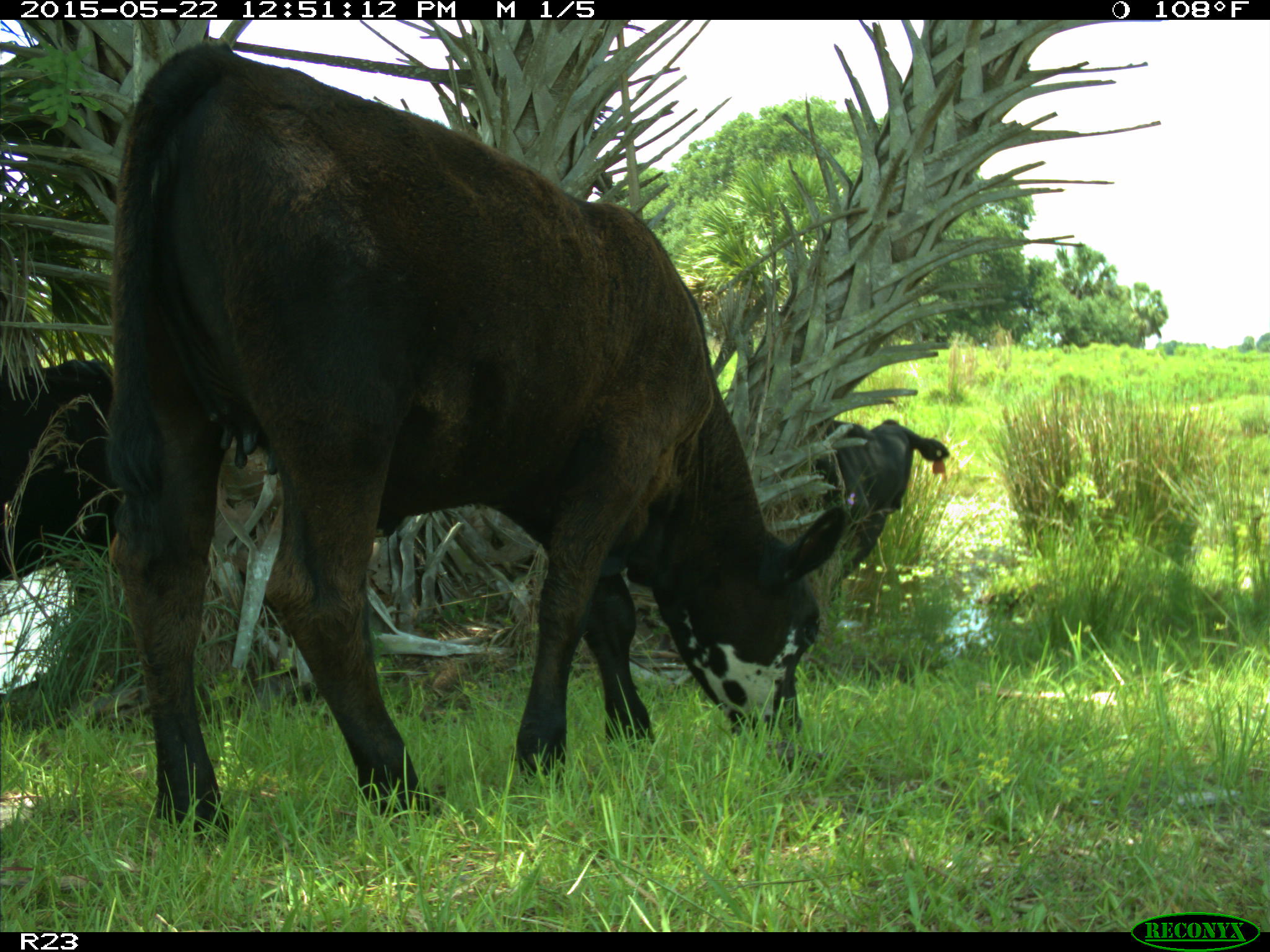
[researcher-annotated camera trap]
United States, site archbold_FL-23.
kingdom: Animalia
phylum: Chordata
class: Mammalia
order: Artiodactyla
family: Bovidae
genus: Bos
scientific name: Bos taurus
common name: domestic cow